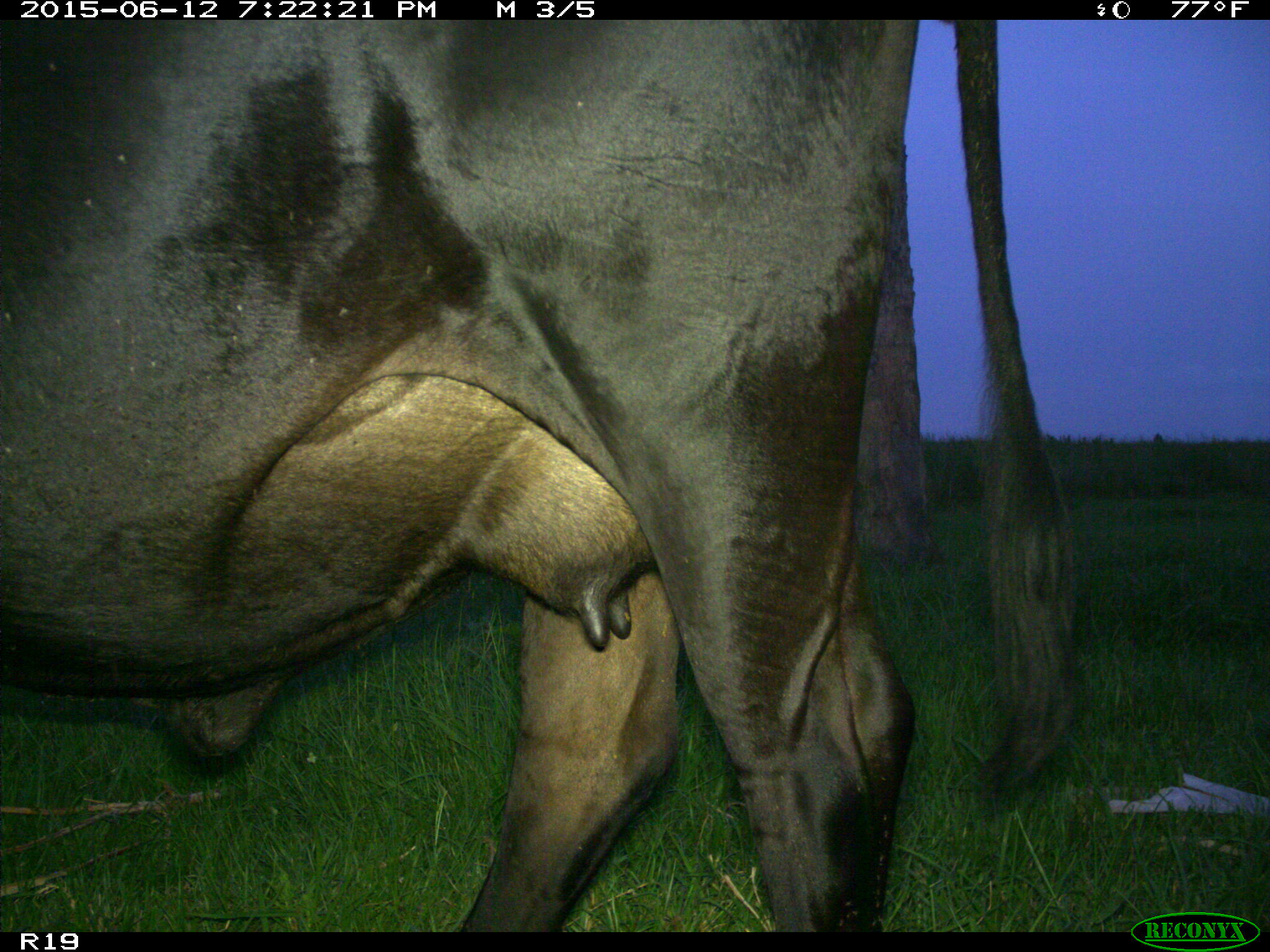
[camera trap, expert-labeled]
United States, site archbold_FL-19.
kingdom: Animalia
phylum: Chordata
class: Mammalia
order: Artiodactyla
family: Bovidae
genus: Bos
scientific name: Bos taurus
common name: domestic cow